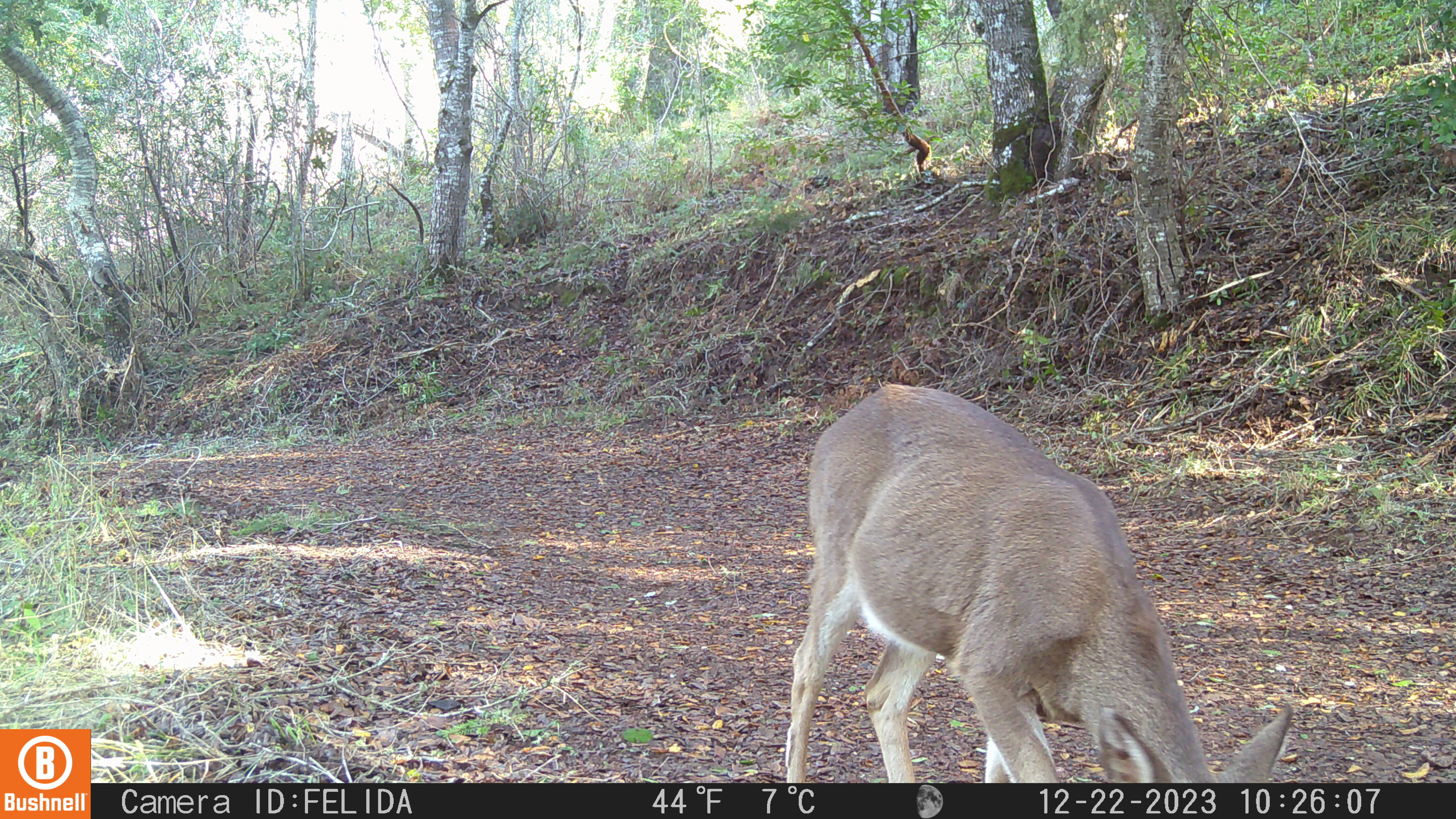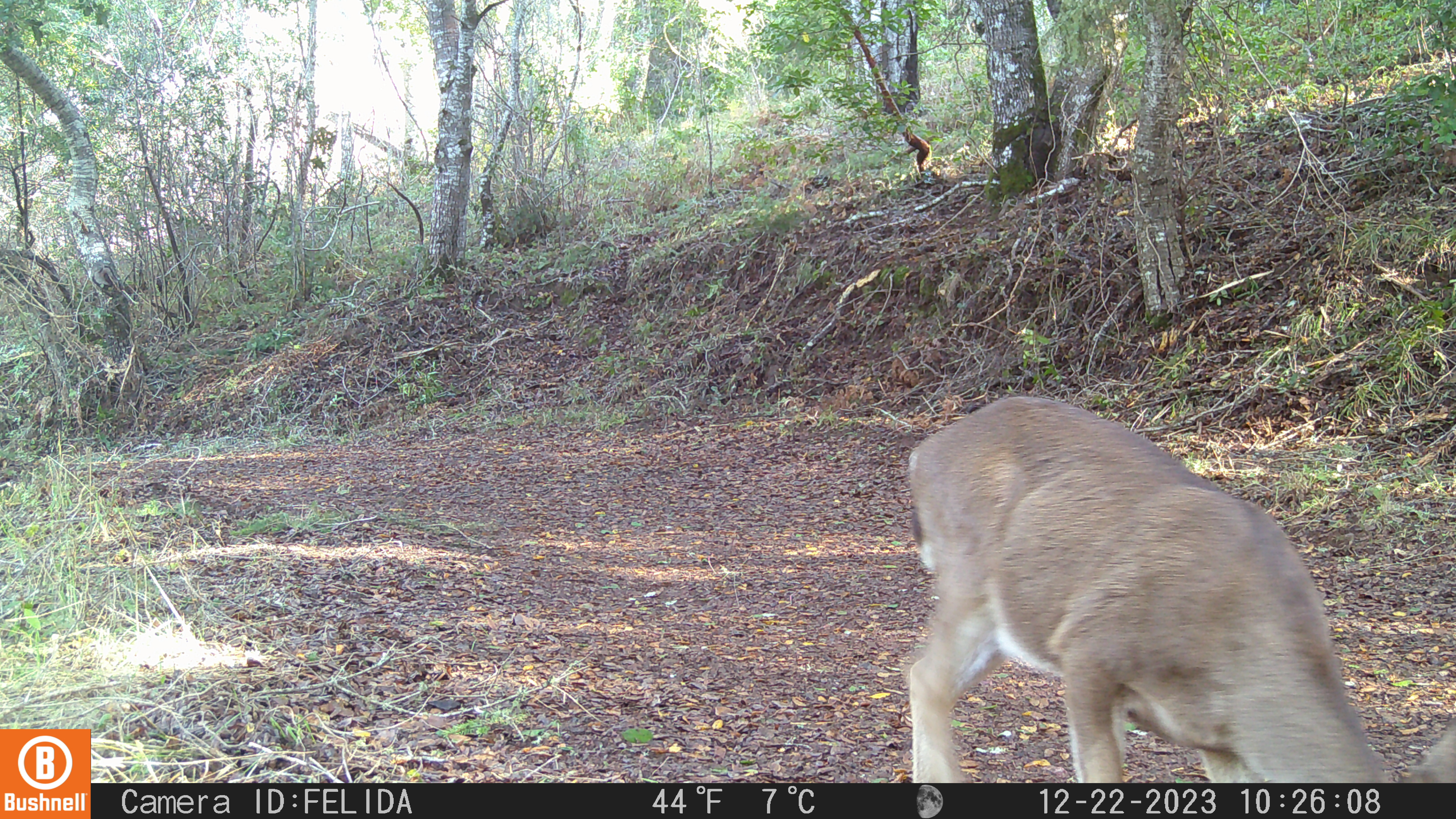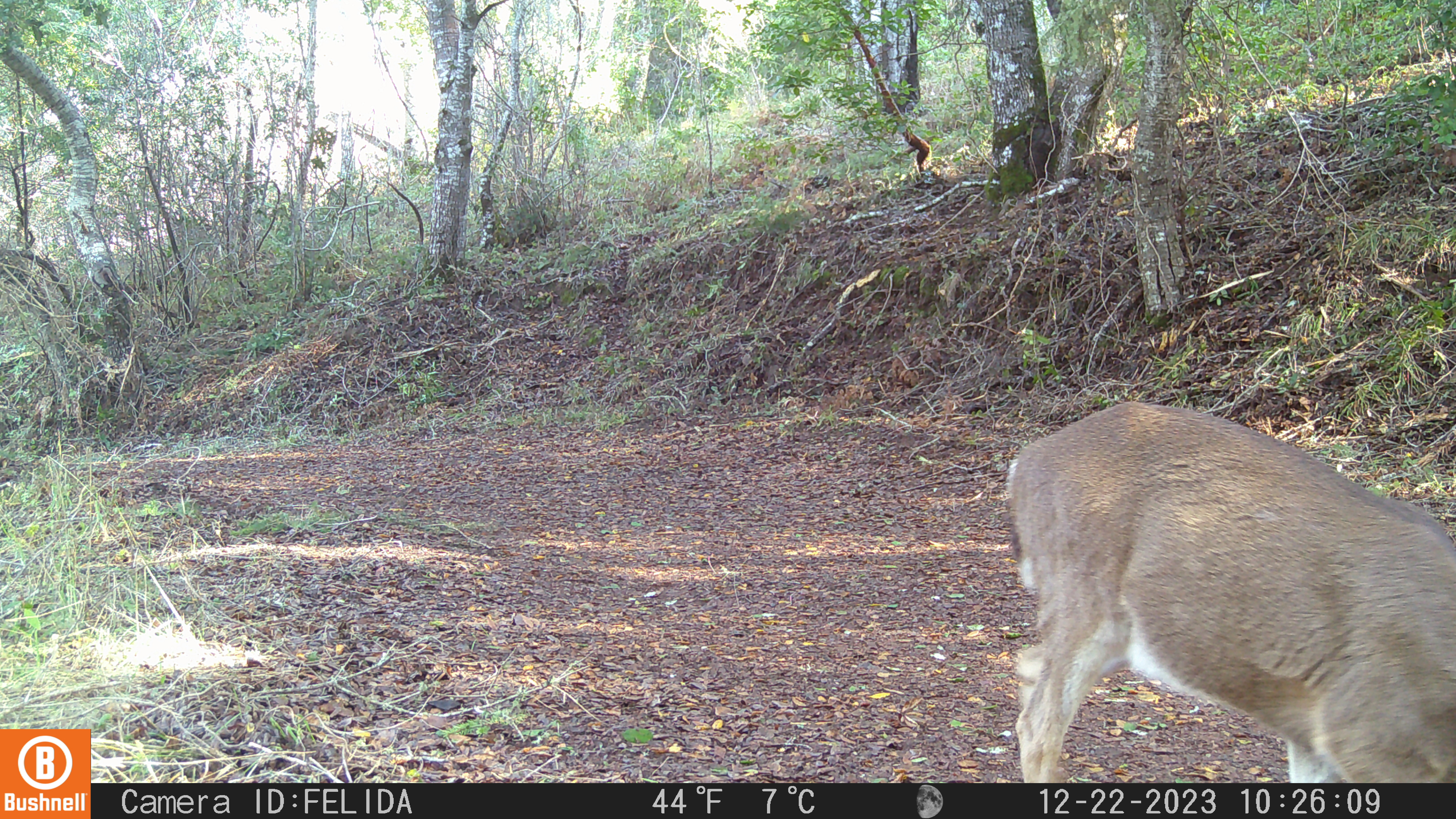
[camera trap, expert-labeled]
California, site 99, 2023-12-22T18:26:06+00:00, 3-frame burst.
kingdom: Animalia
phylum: Chordata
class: Mammalia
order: Artiodactyla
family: Cervidae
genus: Odocoileus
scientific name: Odocoileus hemionus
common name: mule deer